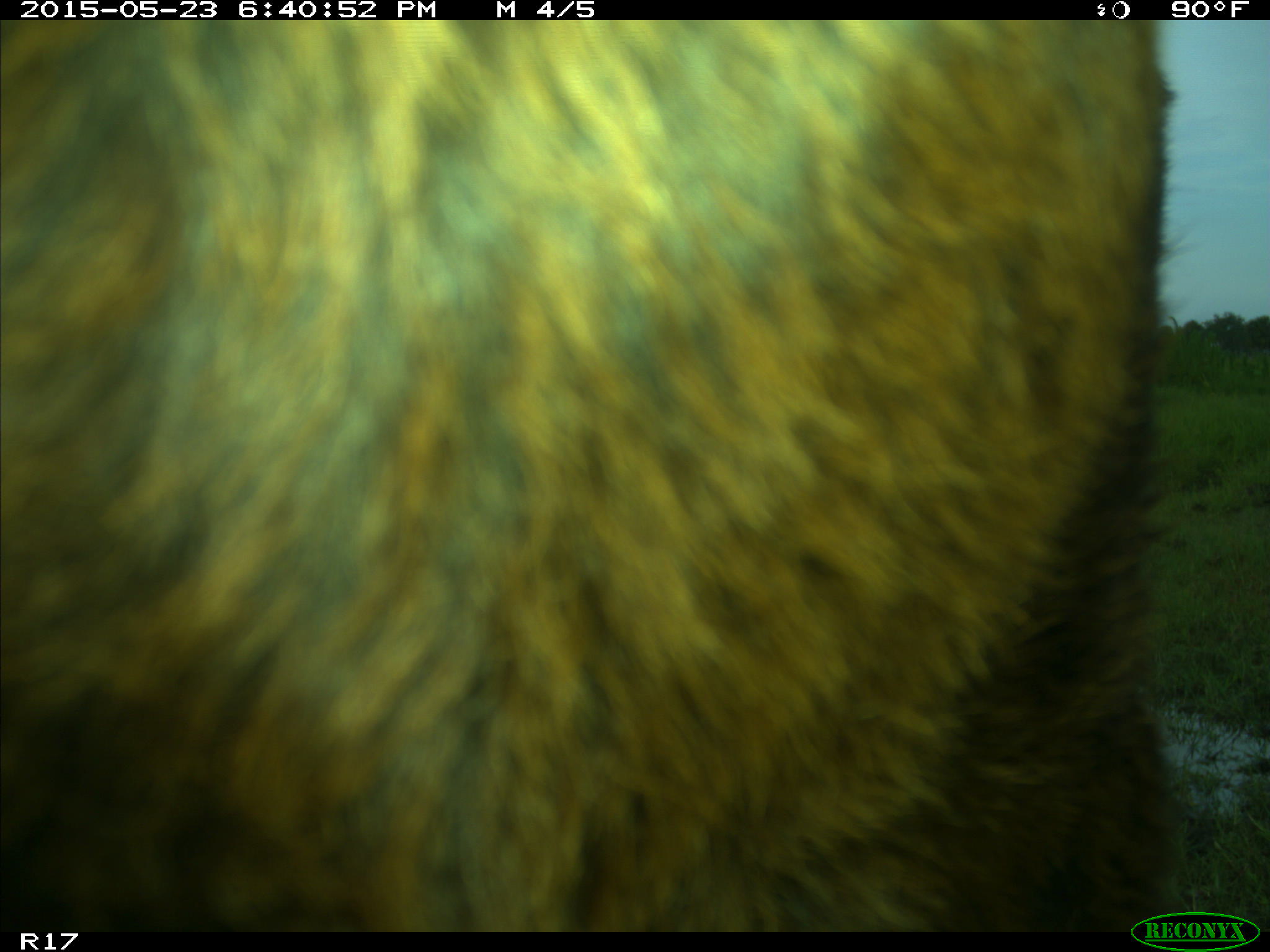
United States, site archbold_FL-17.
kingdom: Animalia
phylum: Chordata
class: Mammalia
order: Artiodactyla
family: Bovidae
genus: Bos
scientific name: Bos taurus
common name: domestic cow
Bos taurus (domestic cow).